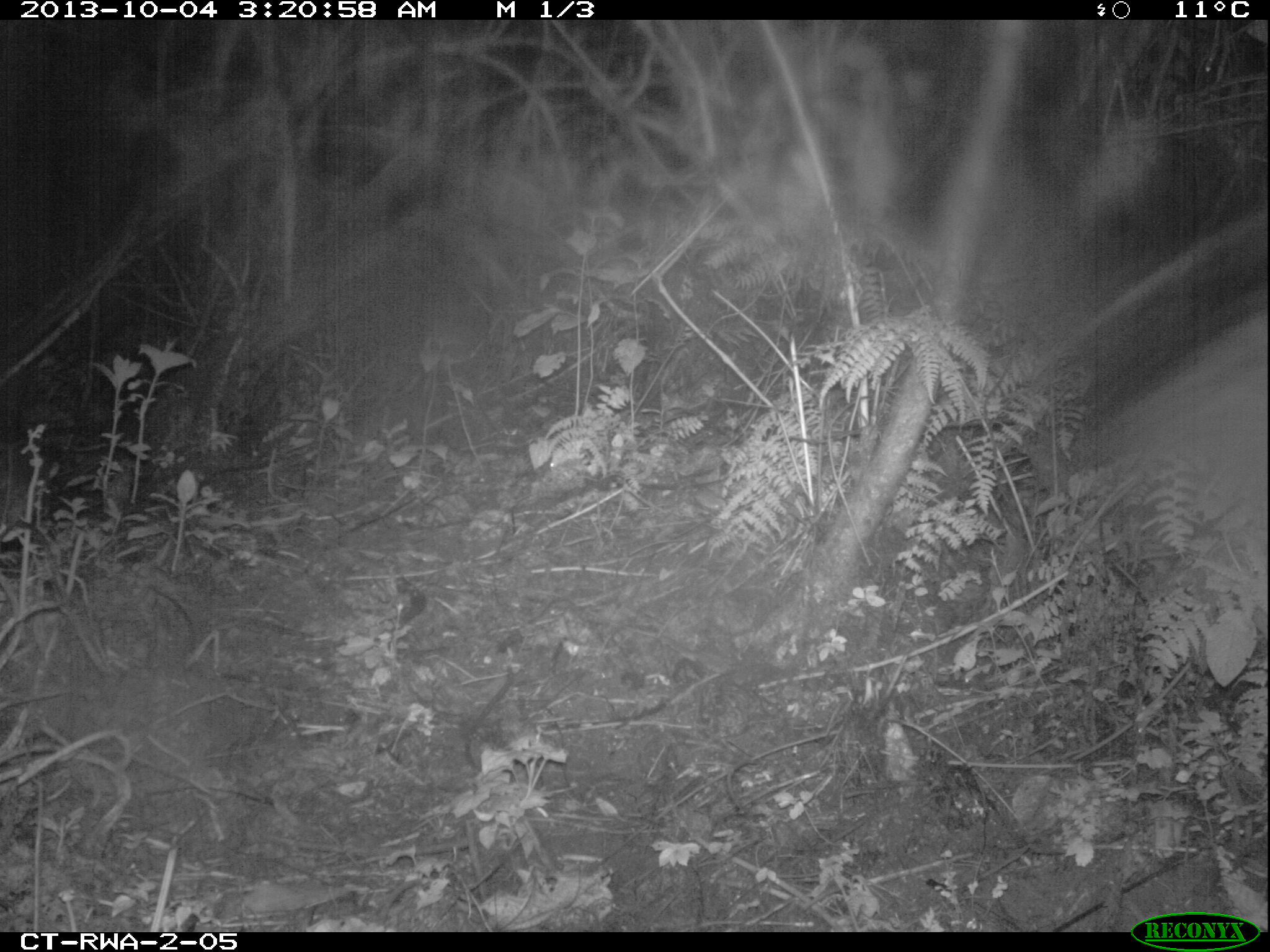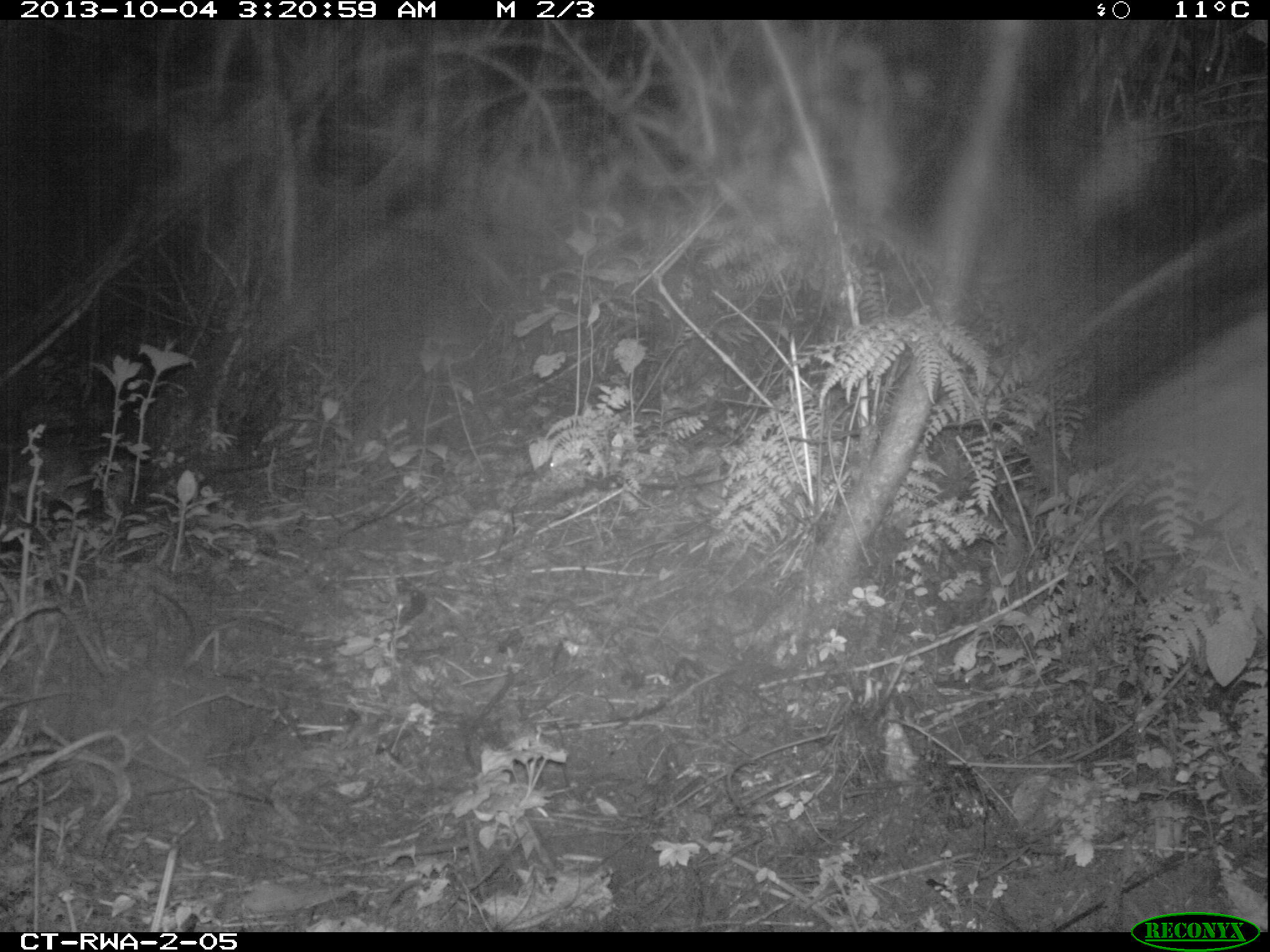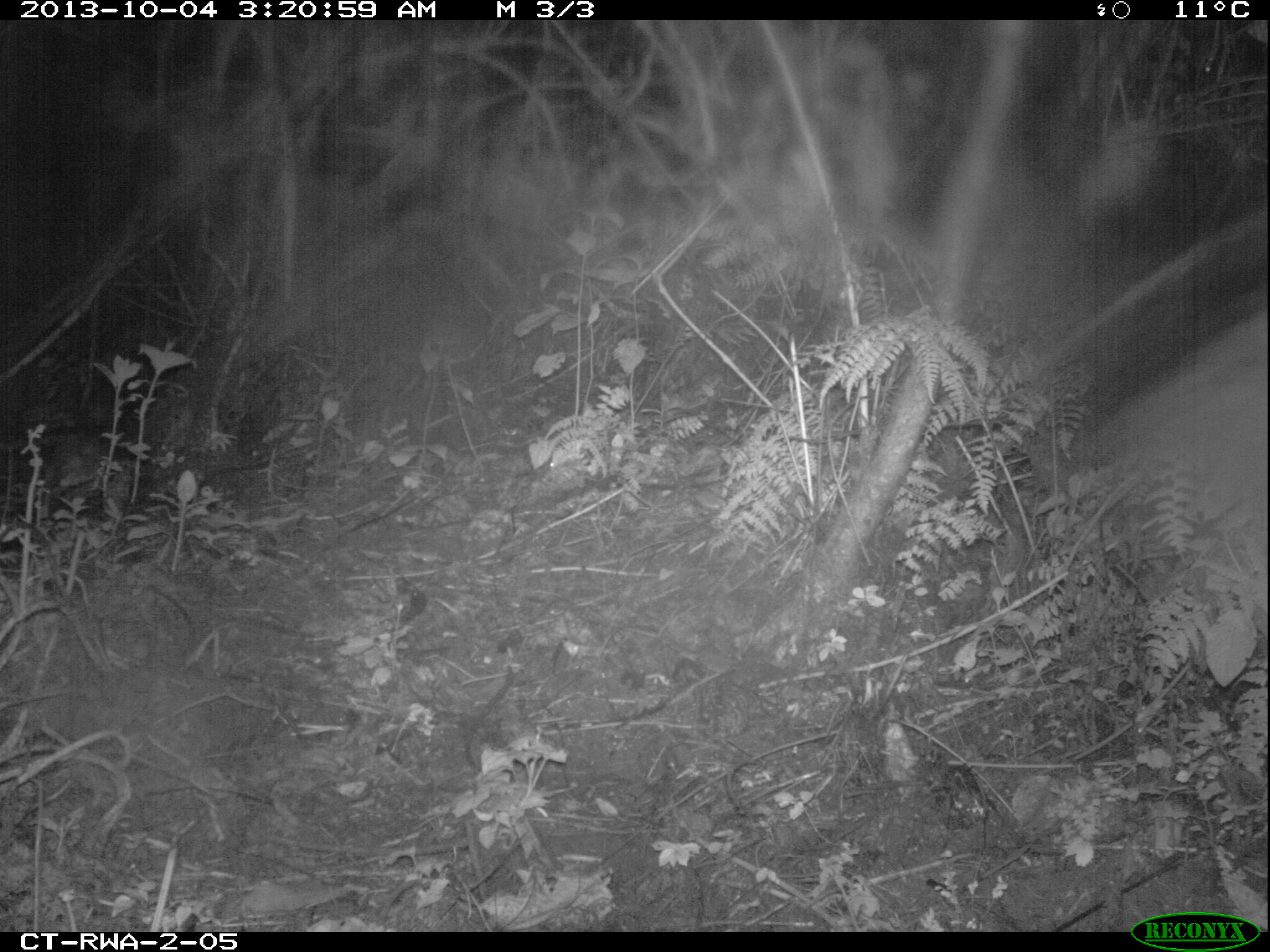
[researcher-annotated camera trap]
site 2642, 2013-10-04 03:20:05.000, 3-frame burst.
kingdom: Animalia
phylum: Chordata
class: Mammalia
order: Rodentia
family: Nesomyidae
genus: Cricetomys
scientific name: Cricetomys gambianus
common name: african giant pouched rat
Cricetomys gambianus (african giant pouched rat), count 1.